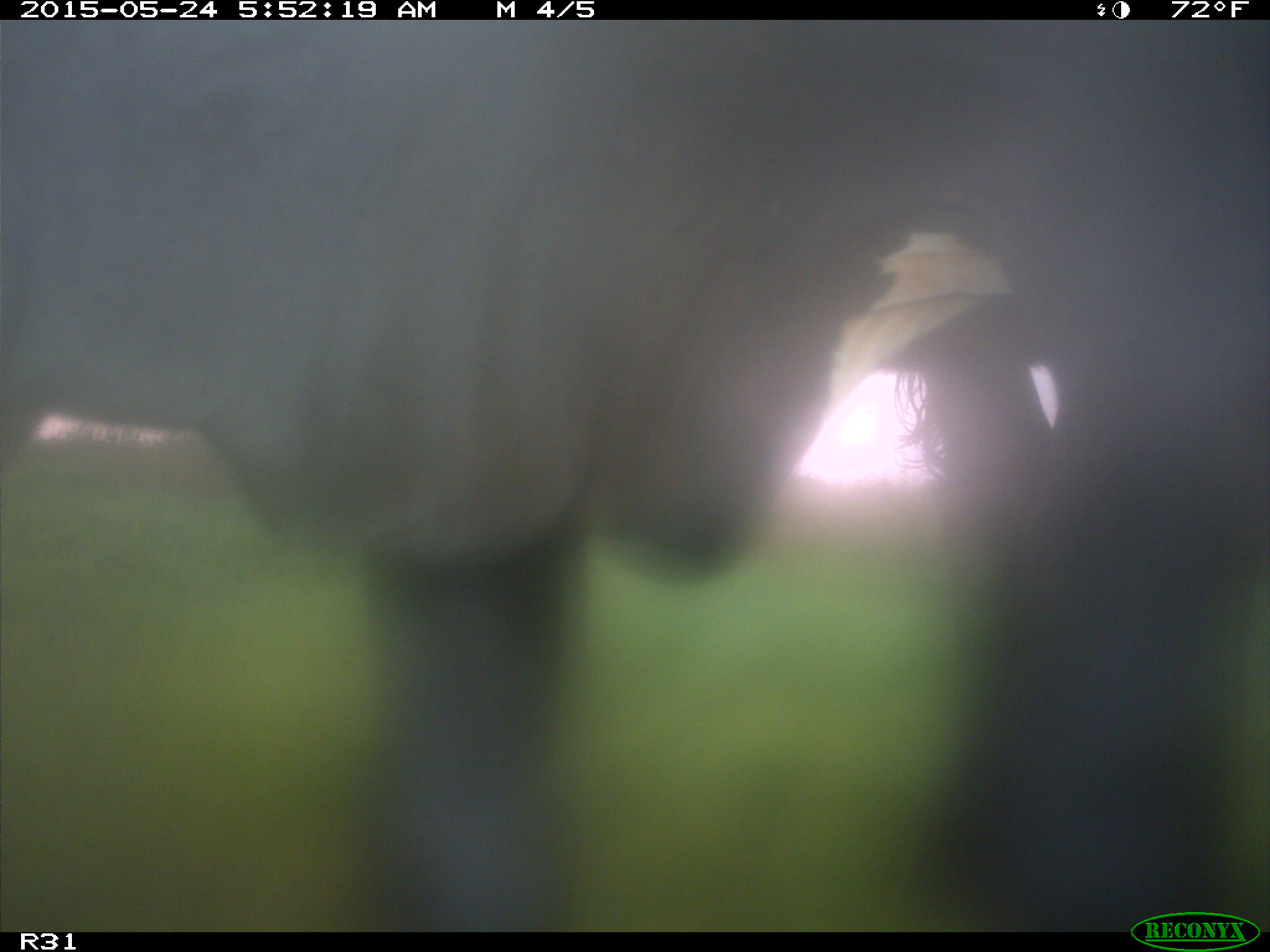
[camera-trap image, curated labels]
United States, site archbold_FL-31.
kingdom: Animalia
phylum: Chordata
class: Mammalia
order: Artiodactyla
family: Bovidae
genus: Bos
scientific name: Bos taurus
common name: domestic cow